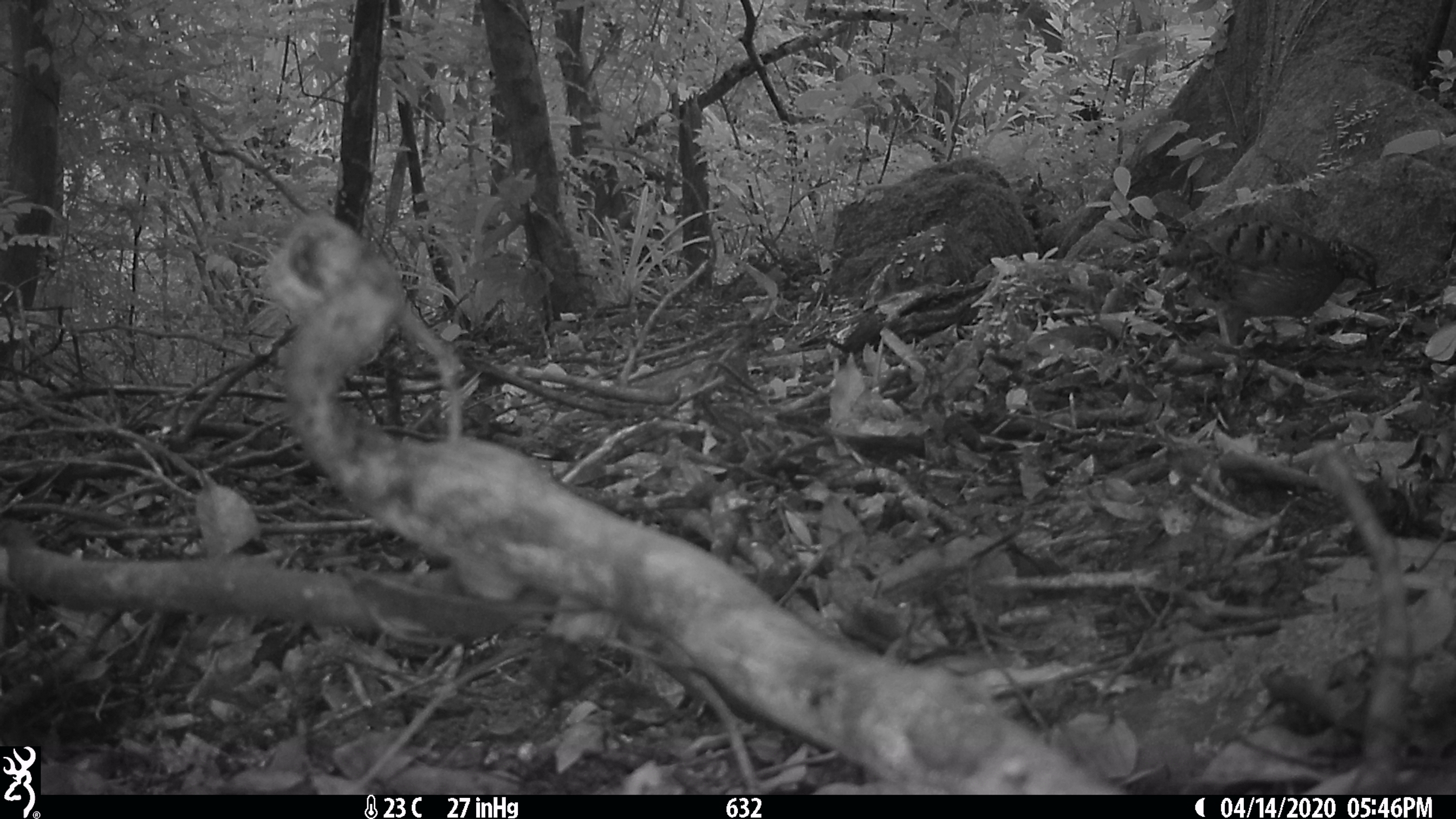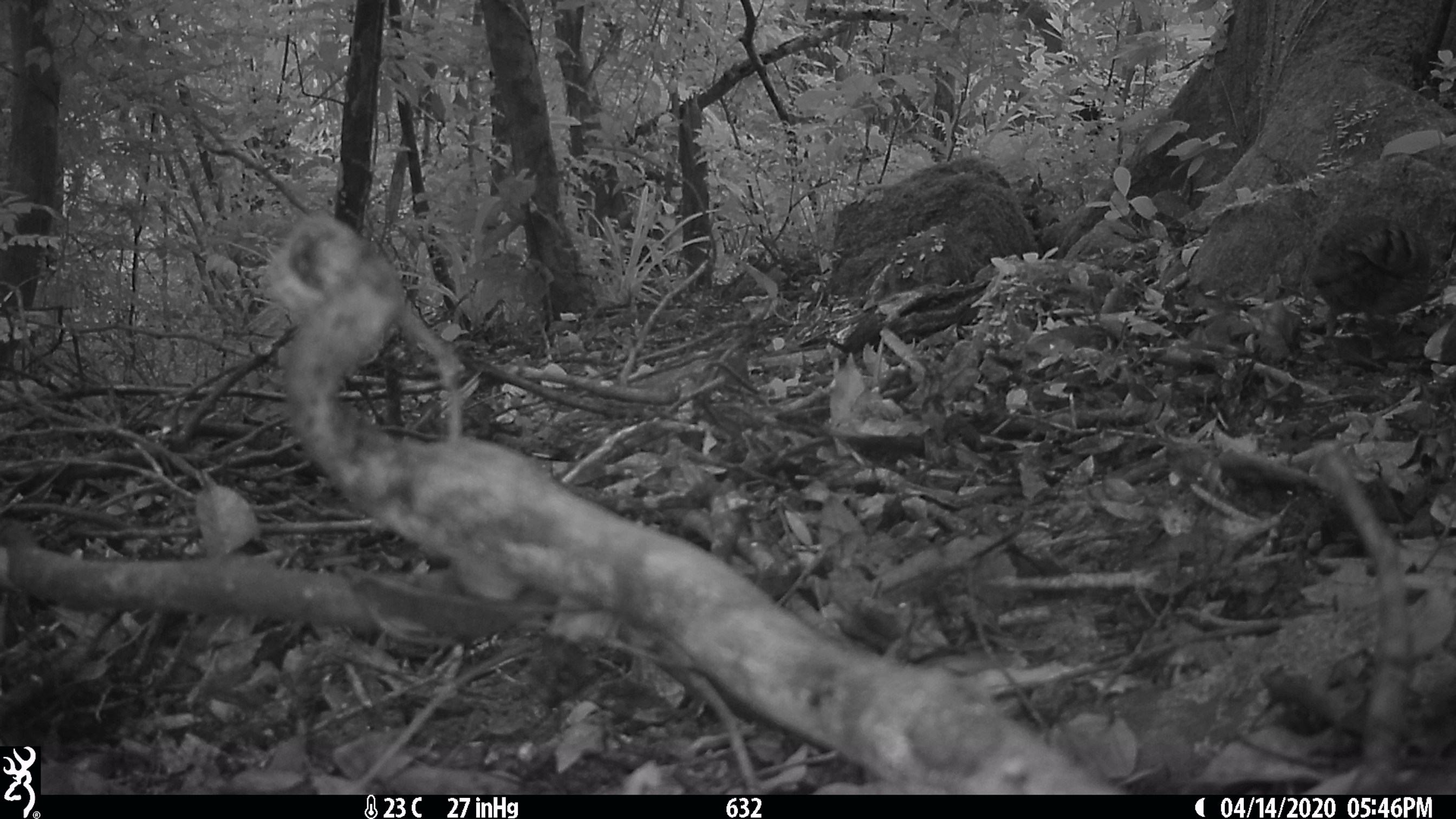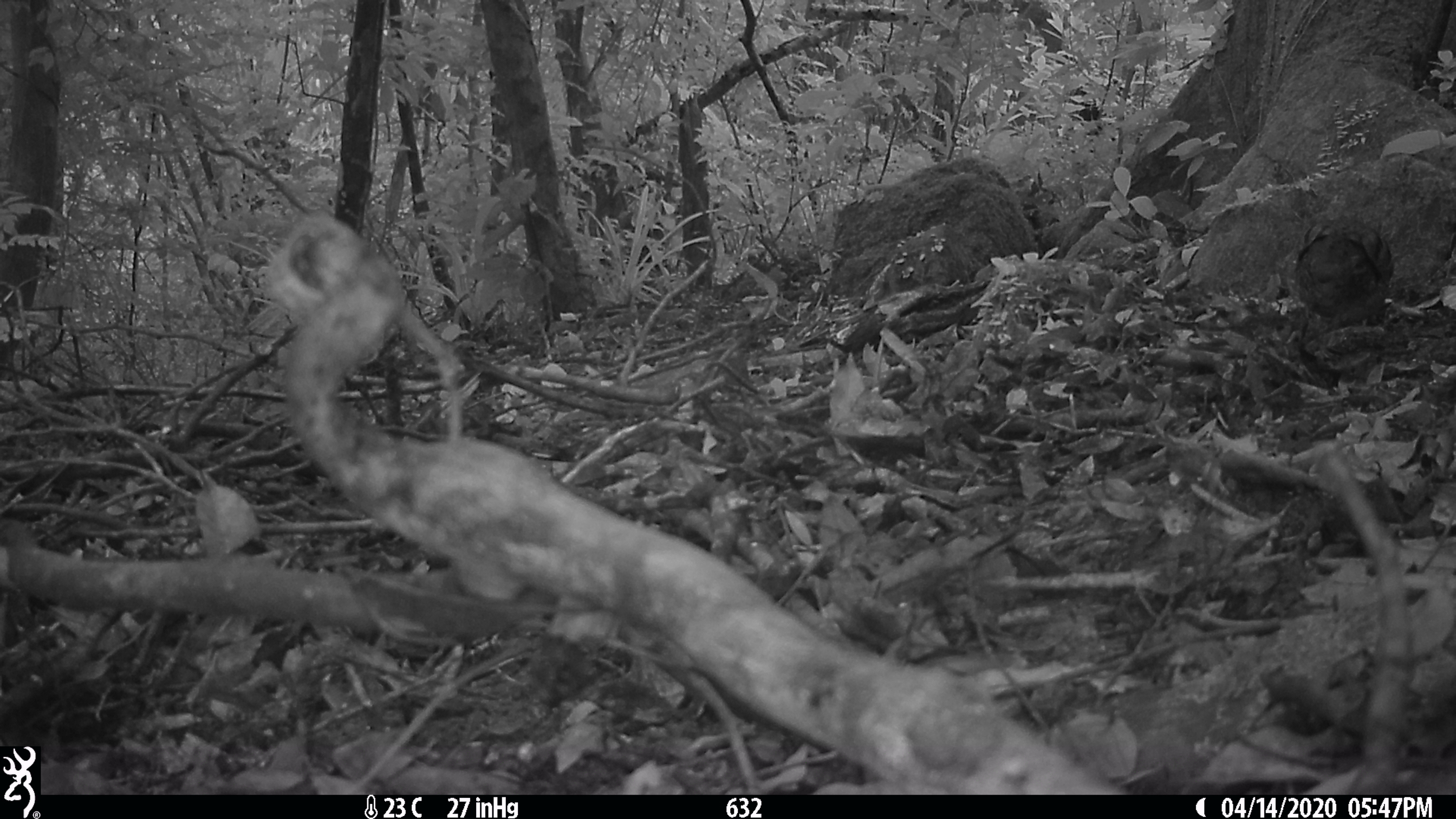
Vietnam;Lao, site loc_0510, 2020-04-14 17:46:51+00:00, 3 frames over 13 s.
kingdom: Animalia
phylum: Chordata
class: Aves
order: Galliformes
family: Phasianidae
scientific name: Phasianidae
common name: partridge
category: unidentified partridge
Unidentified partridge (partridge) (Phasianidae). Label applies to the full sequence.